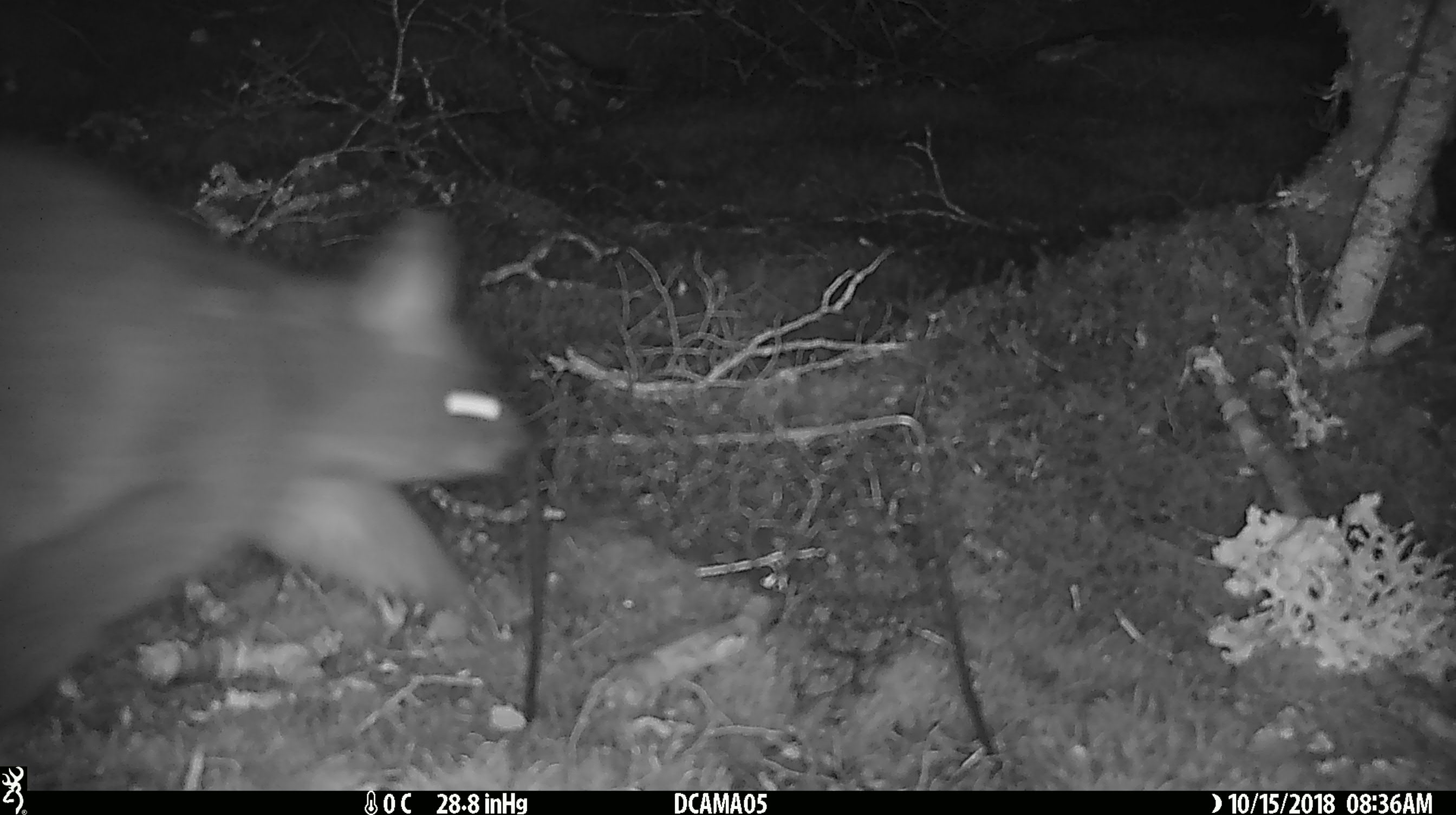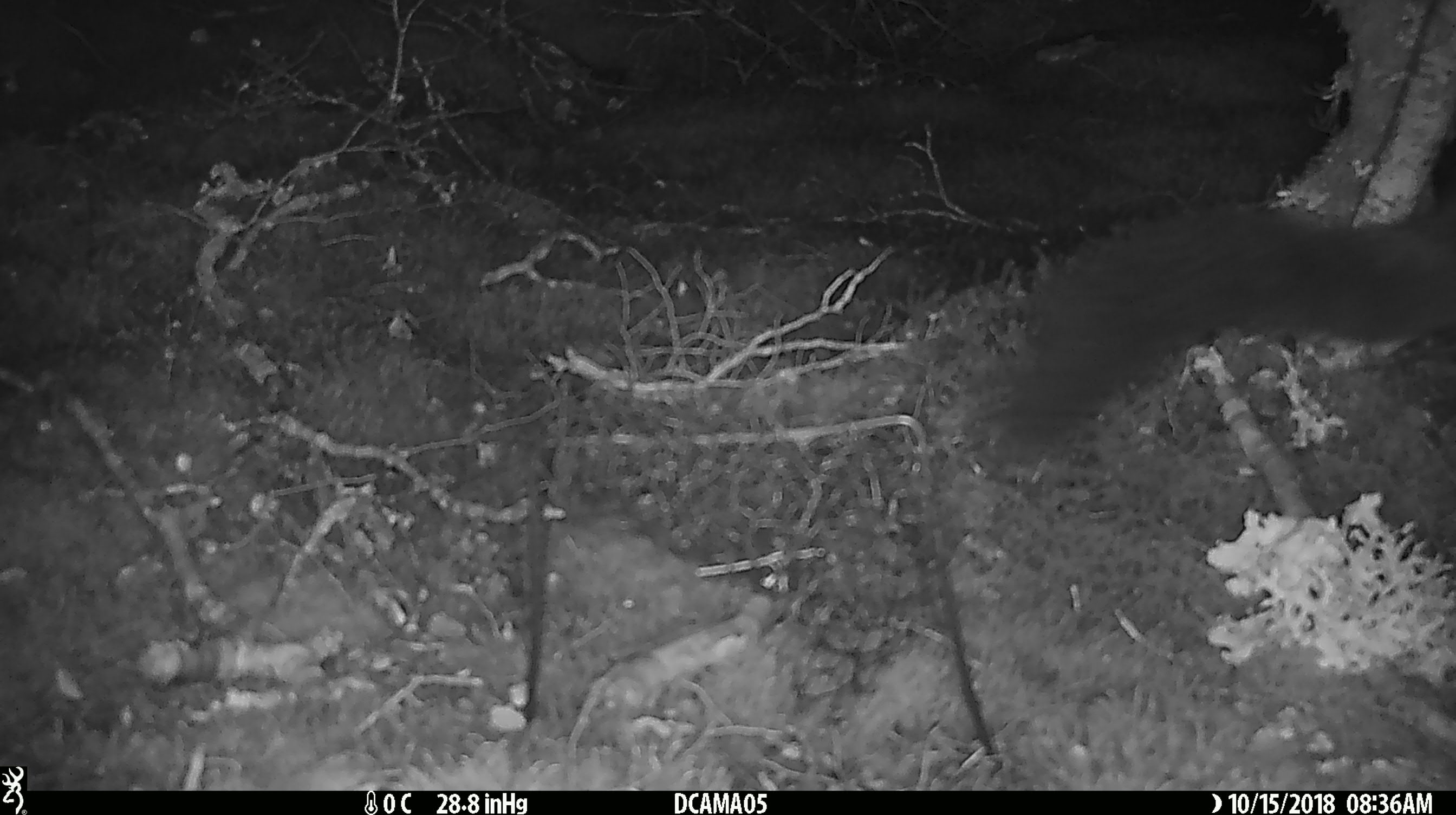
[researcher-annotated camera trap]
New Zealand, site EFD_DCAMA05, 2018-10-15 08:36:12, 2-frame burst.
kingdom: Animalia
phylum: Chordata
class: Mammalia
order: Diprotodontia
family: Phalangeridae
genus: Trichosurus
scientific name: Trichosurus vulpecula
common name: common brushtail possum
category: possum